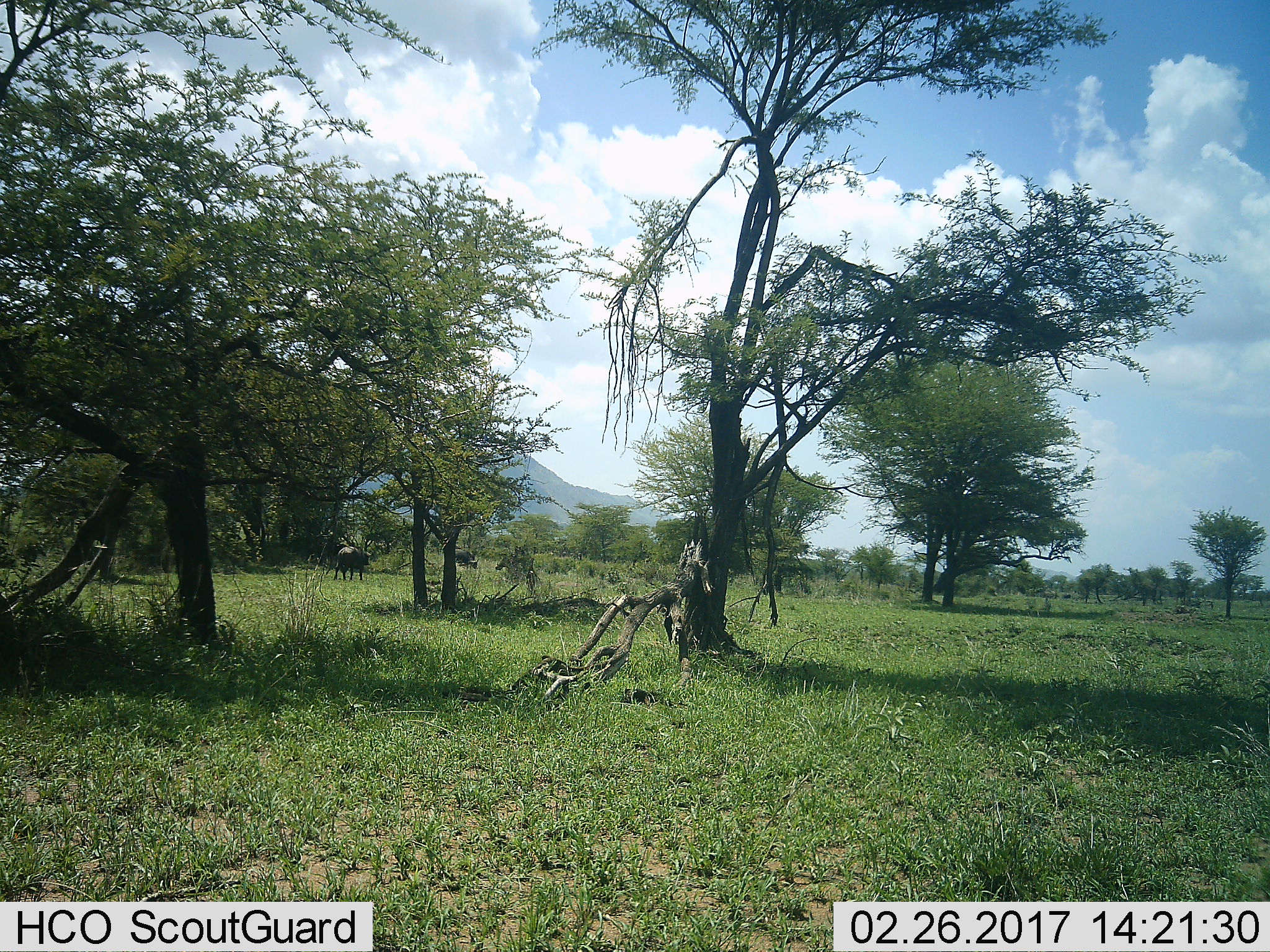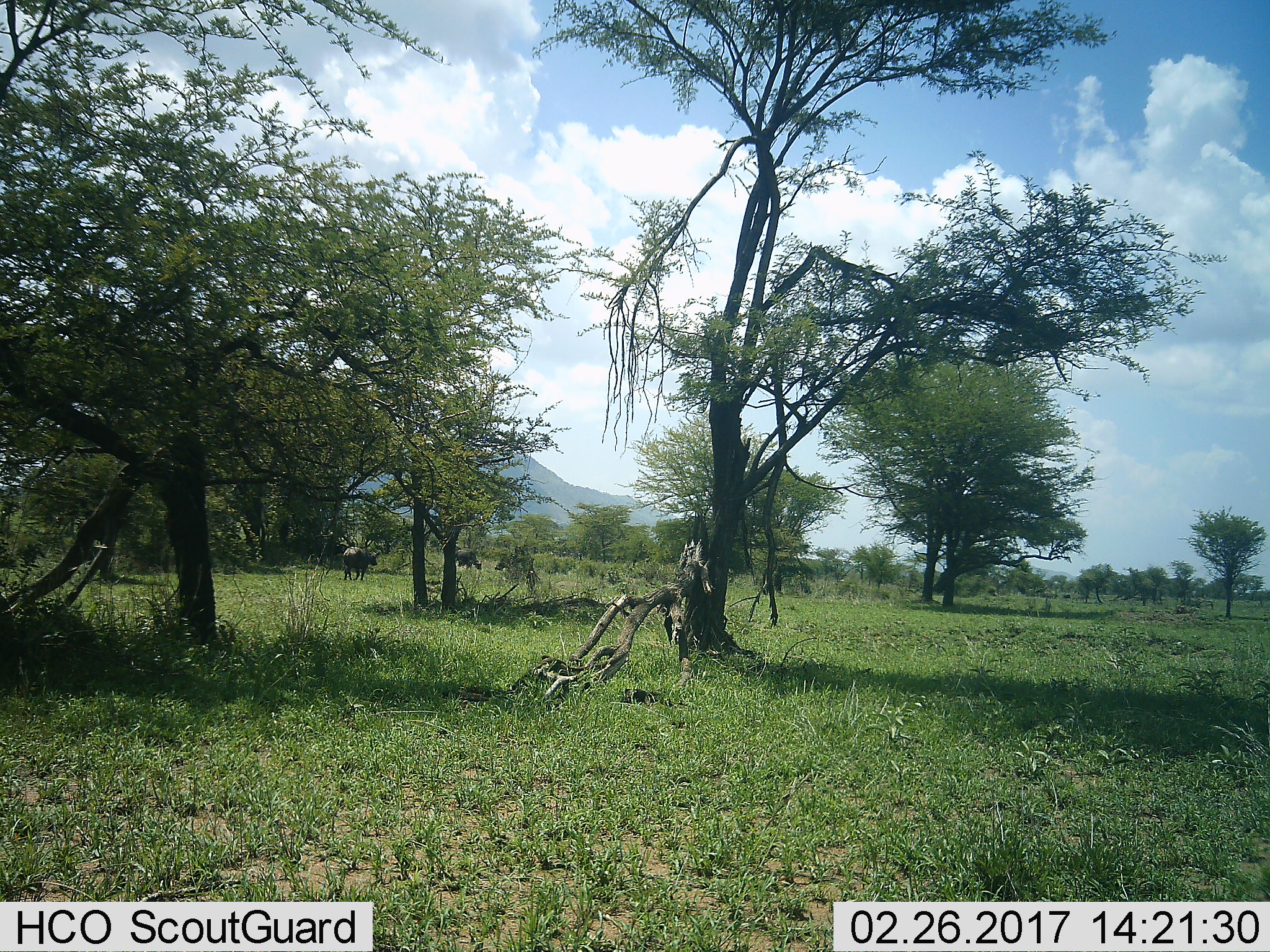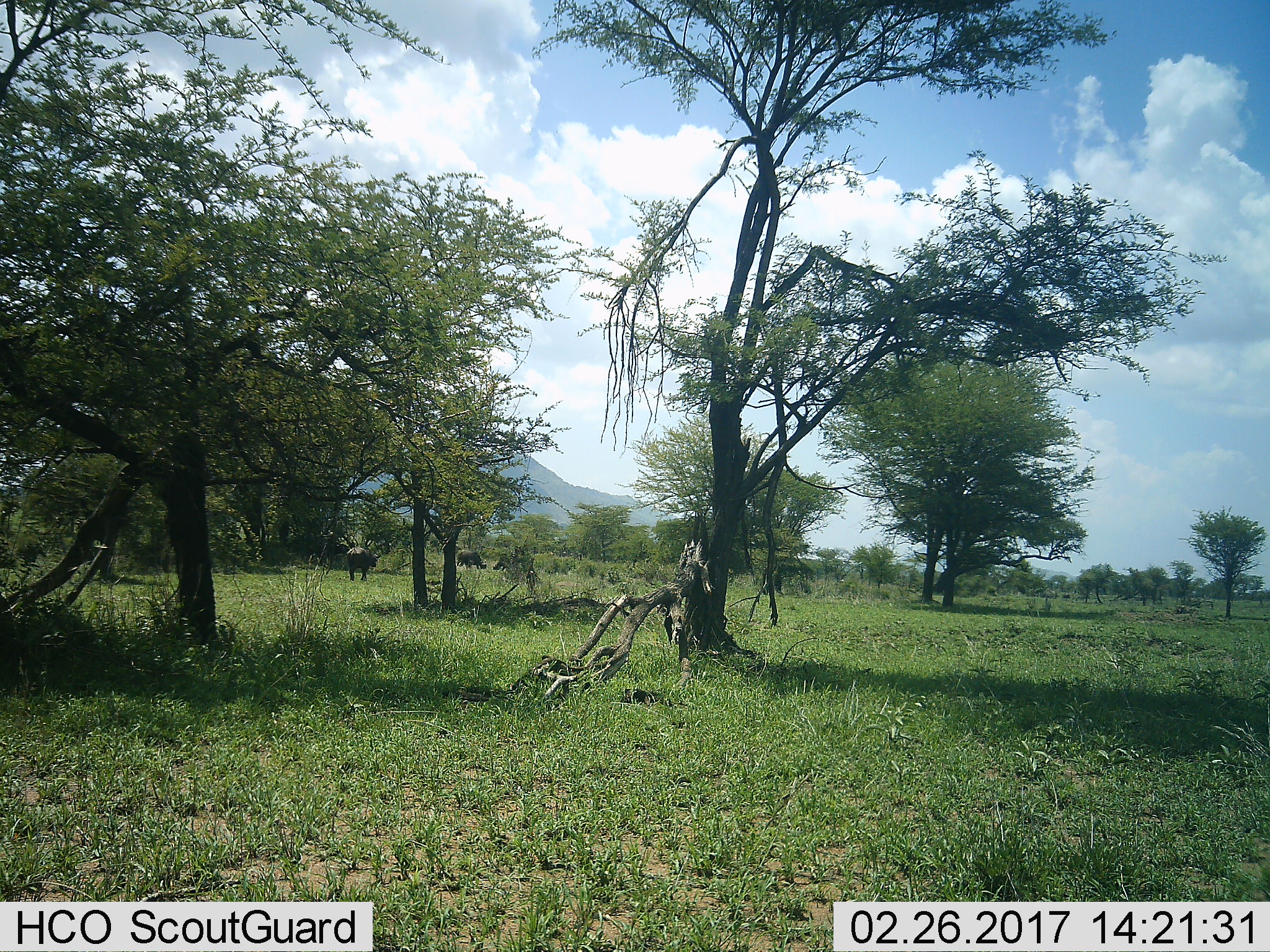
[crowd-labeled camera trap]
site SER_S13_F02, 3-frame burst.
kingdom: Animalia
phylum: Chordata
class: Mammalia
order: Artiodactyla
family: Bovidae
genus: Syncerus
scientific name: Syncerus caffer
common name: african buffalo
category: buffalo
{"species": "buffalo (african buffalo) (Syncerus caffer)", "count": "2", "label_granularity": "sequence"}